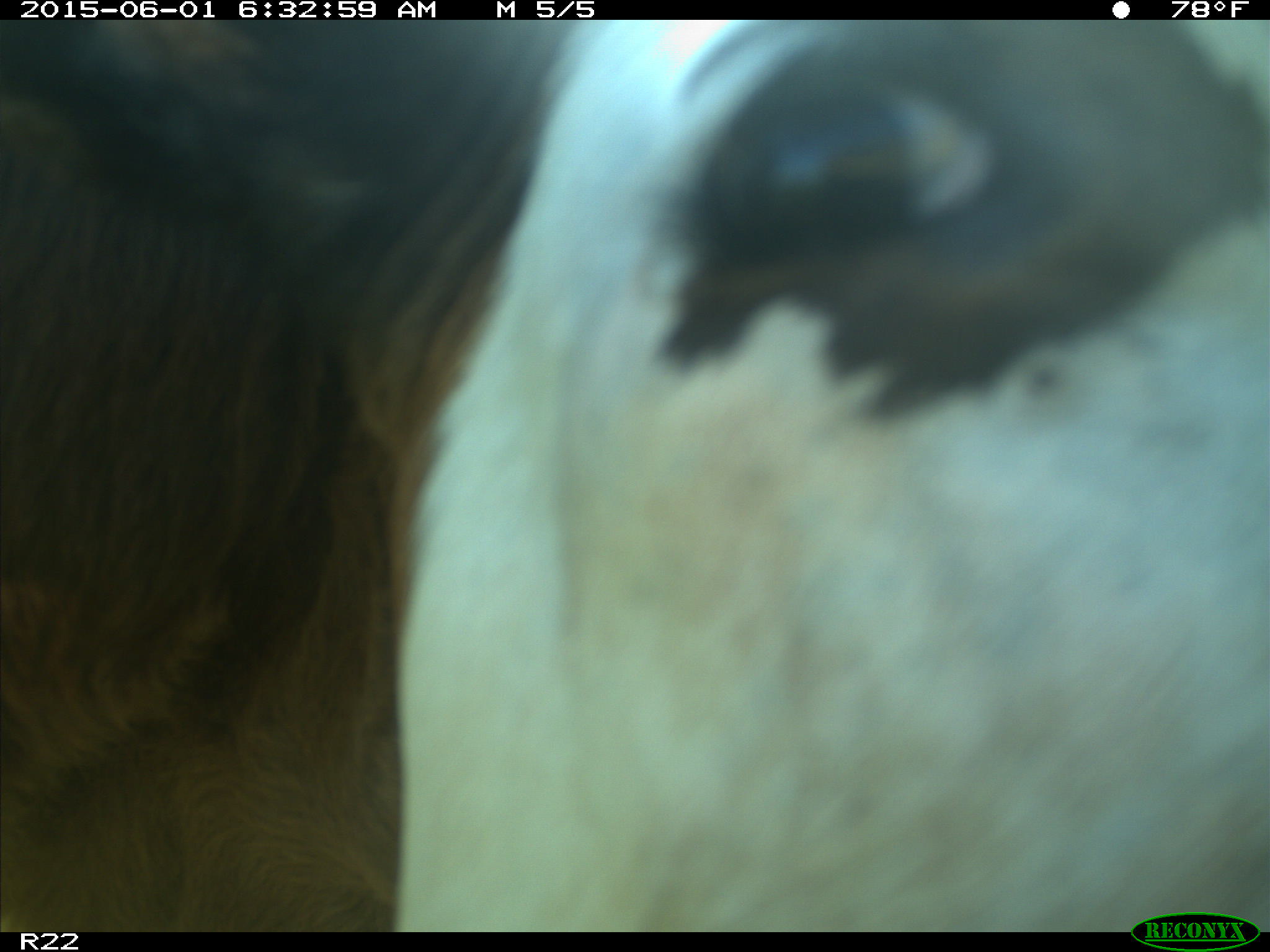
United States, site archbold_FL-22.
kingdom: Animalia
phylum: Chordata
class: Mammalia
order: Artiodactyla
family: Bovidae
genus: Bos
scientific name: Bos taurus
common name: domestic cow